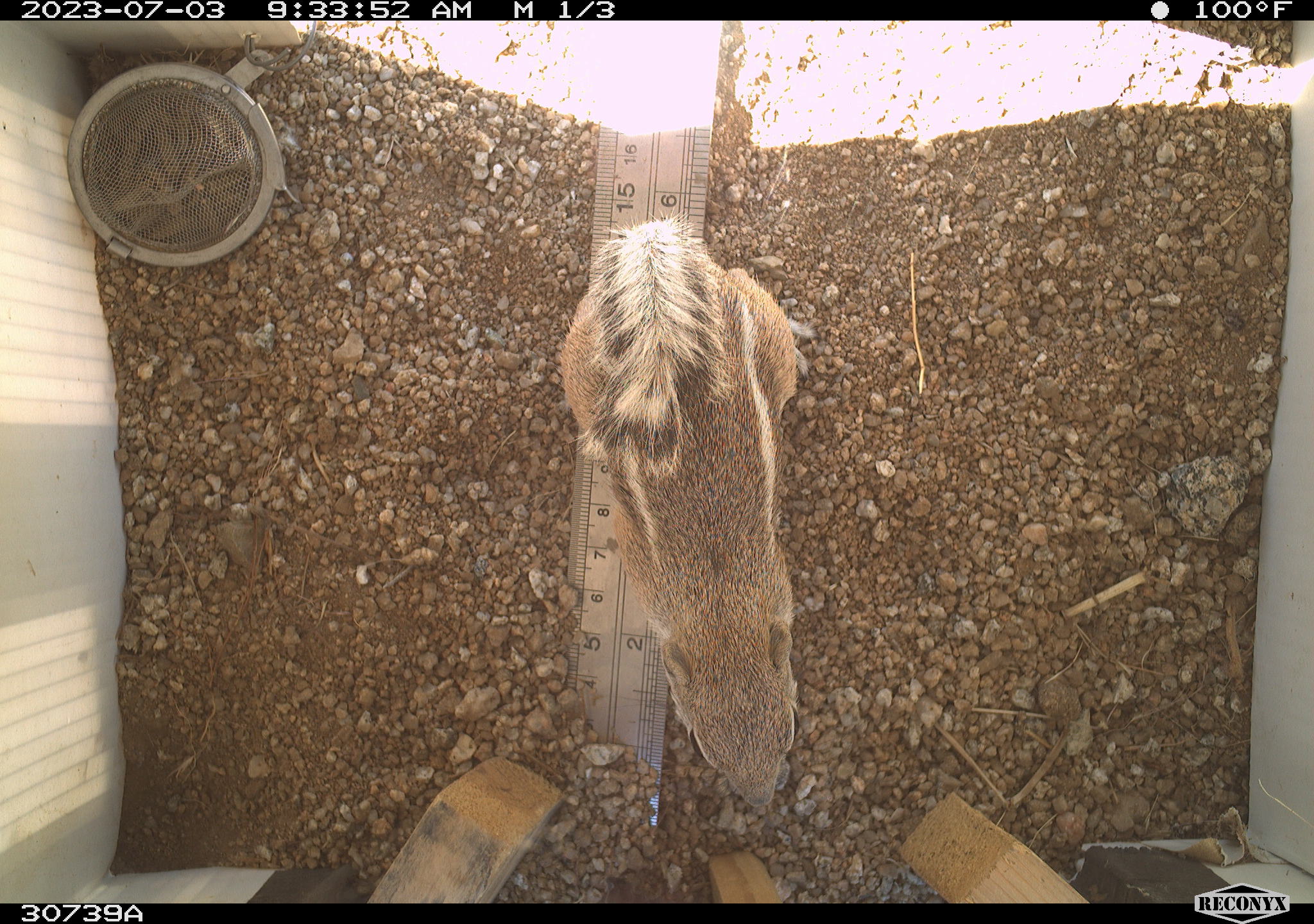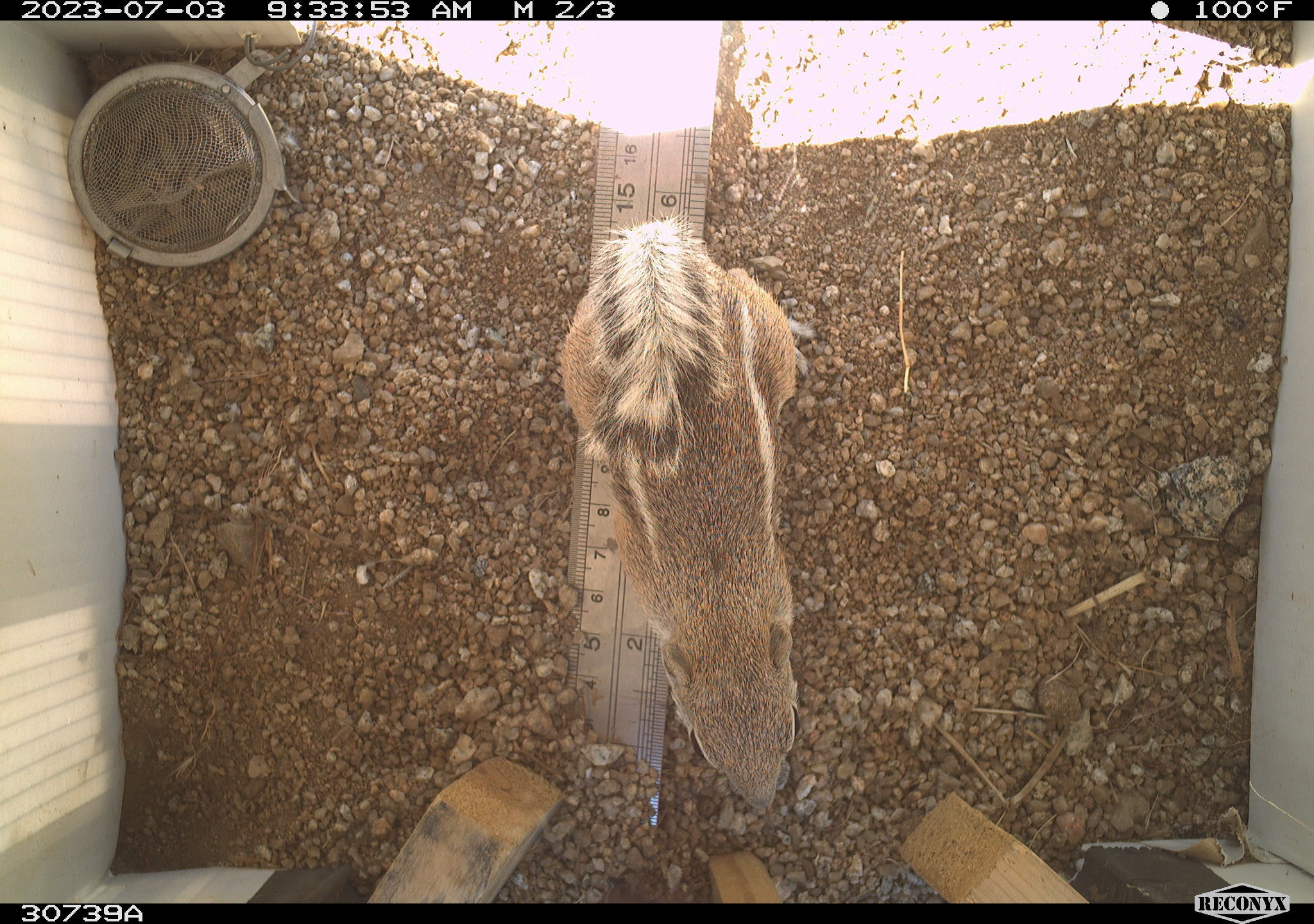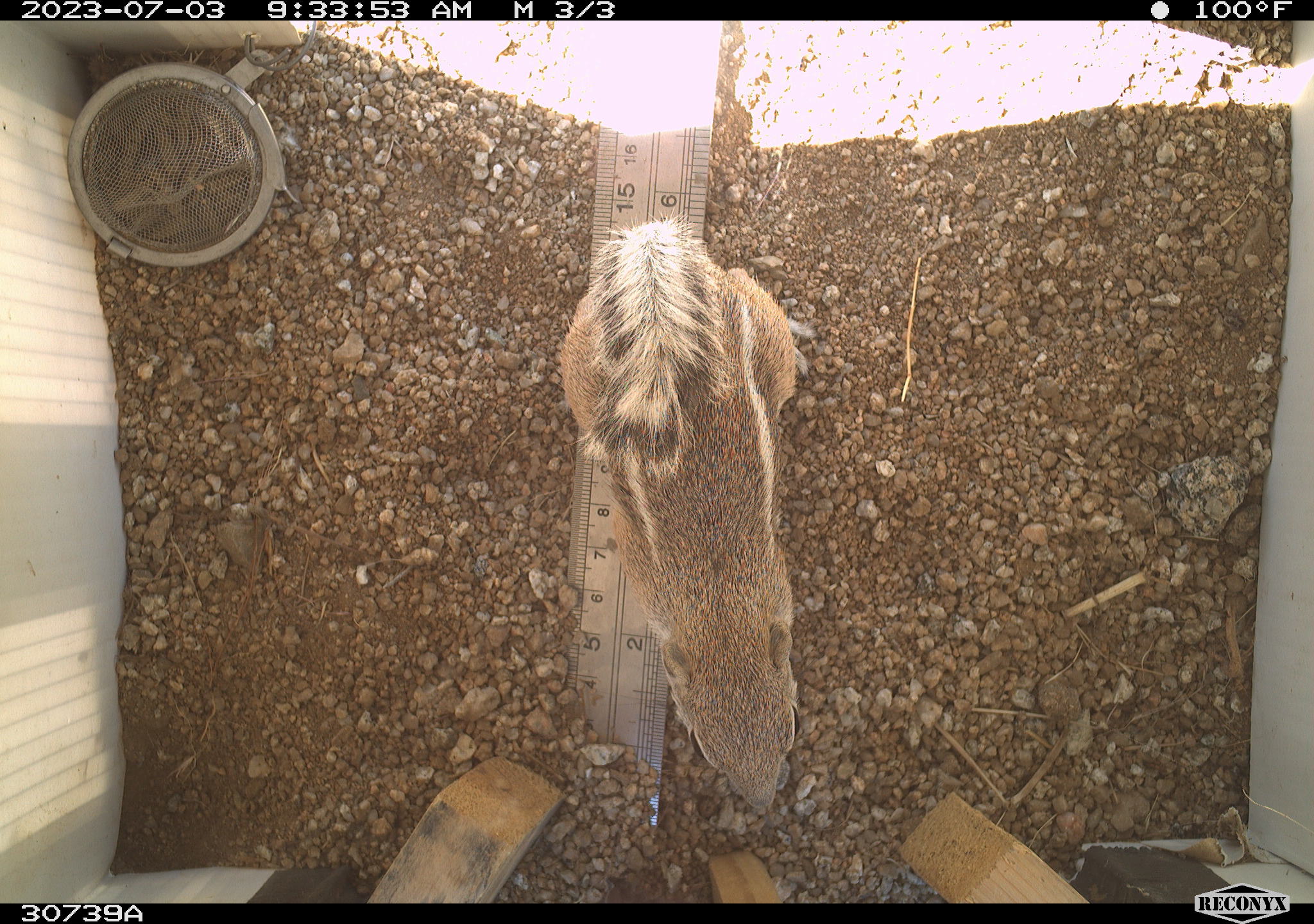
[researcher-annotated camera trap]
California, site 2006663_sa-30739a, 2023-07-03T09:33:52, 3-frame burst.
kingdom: Animalia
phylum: Chordata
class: Mammalia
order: Rodentia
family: Sciuridae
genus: Ammospermophilus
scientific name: Ammospermophilus leucurus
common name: white-tailed antelope squirrel